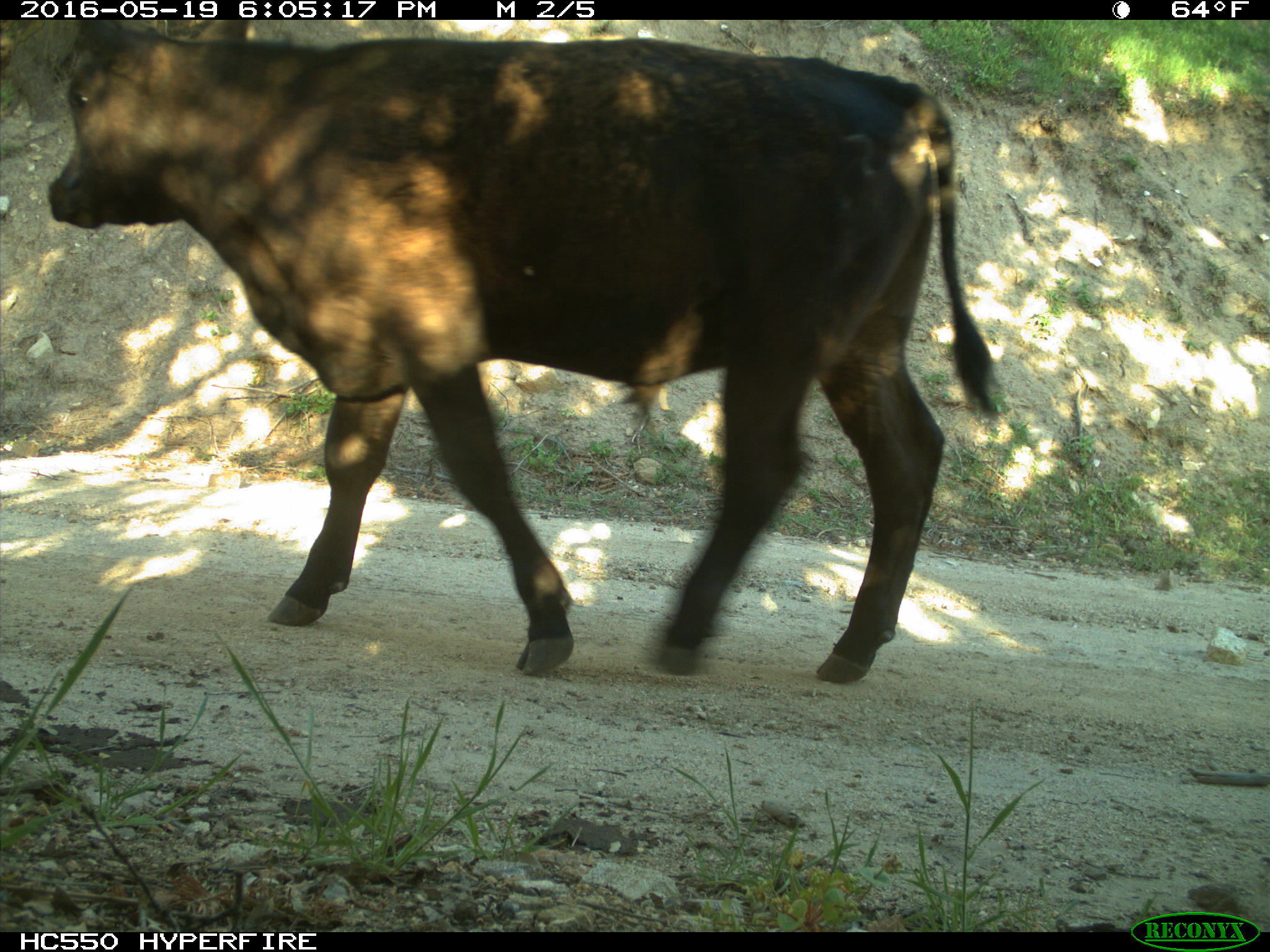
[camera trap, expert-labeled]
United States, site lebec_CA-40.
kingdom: Animalia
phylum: Chordata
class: Mammalia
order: Artiodactyla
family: Bovidae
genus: Bos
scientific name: Bos taurus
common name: domestic cow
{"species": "Bos taurus (domestic cow)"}